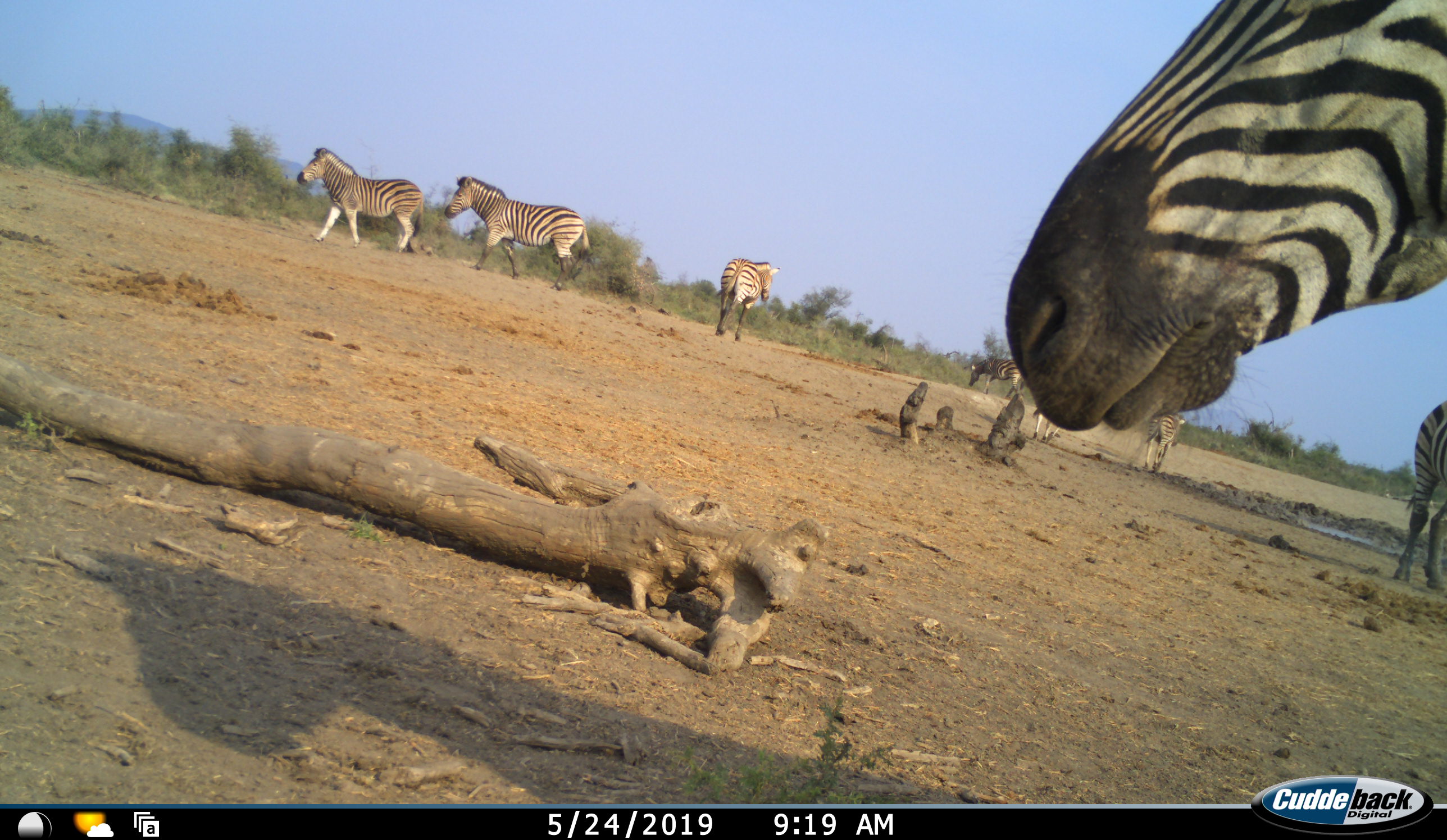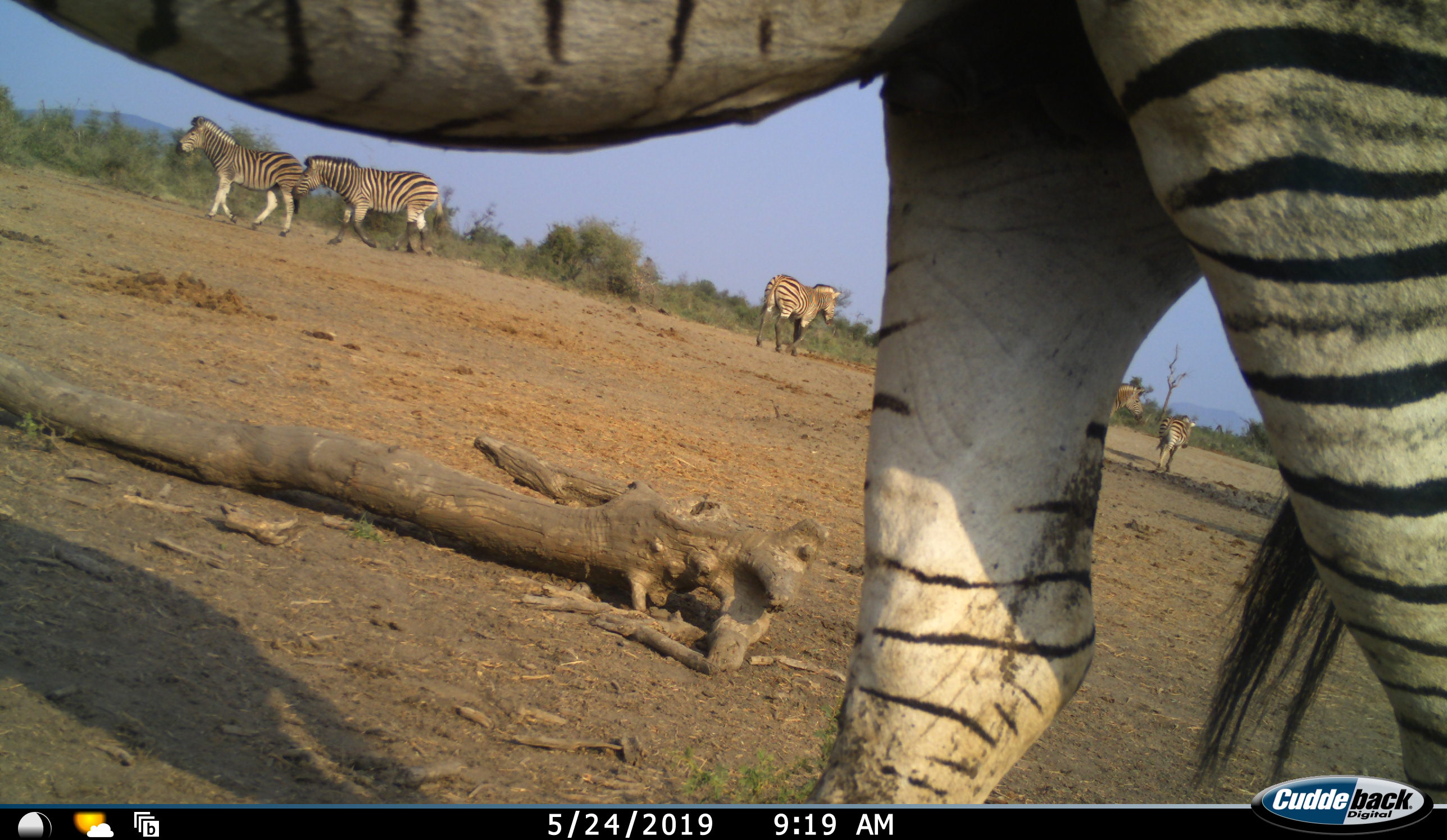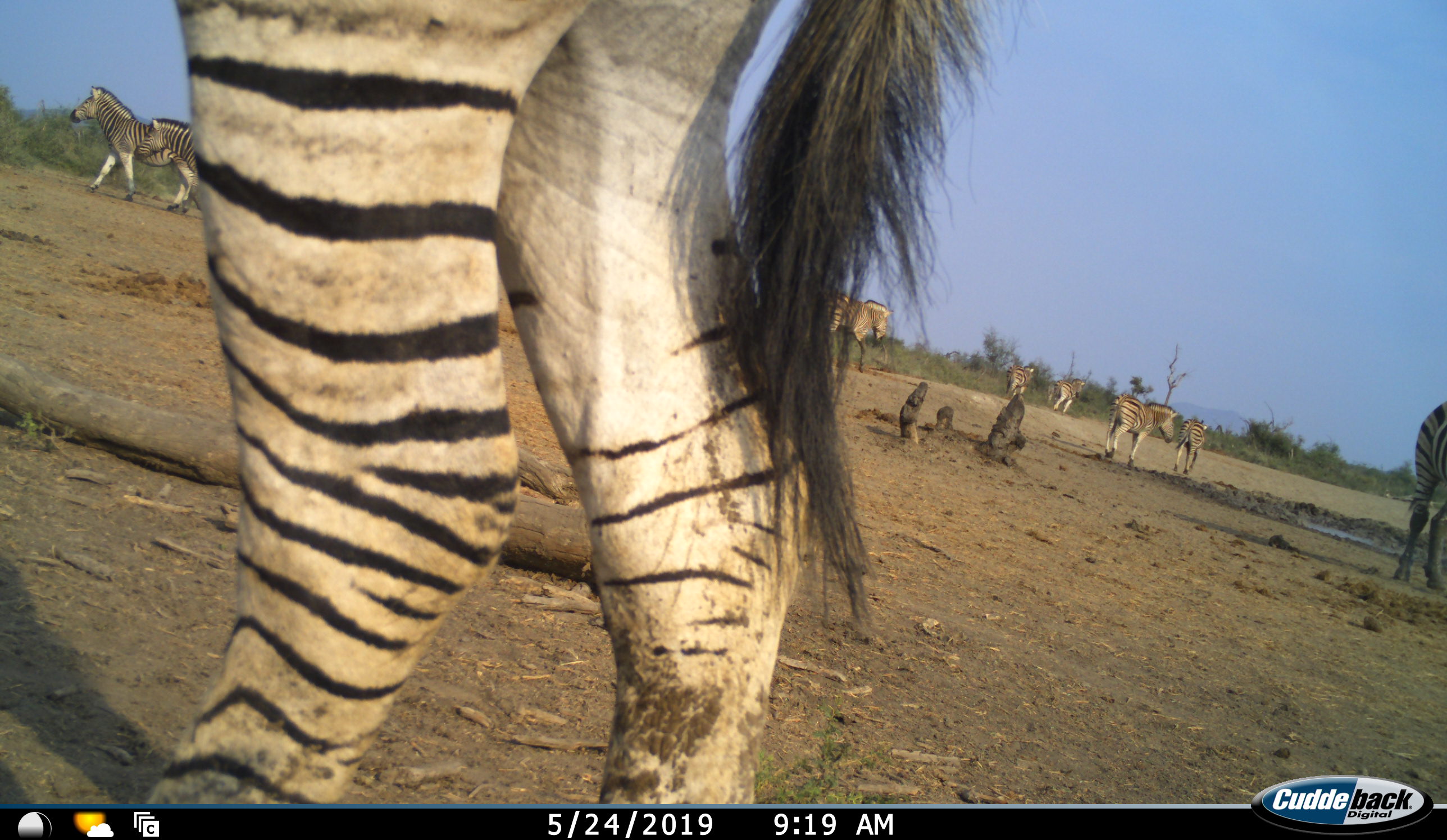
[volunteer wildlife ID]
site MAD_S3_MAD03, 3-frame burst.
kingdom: Animalia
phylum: Chordata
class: Mammalia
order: Perissodactyla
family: Equidae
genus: Equus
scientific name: Equus quagga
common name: plains zebra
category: zebraplains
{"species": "zebraplains (plains zebra) (Equus quagga)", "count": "9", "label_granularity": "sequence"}